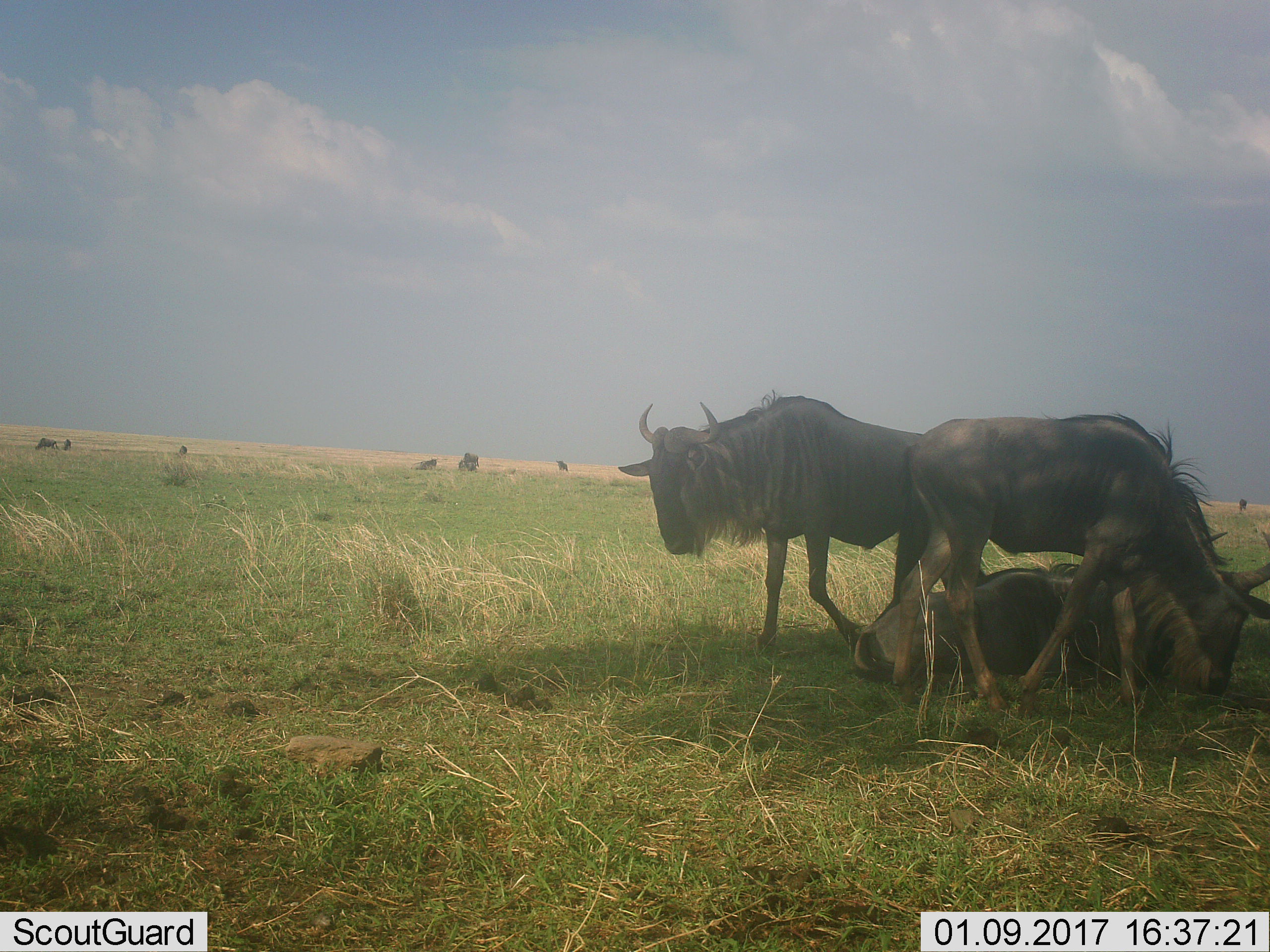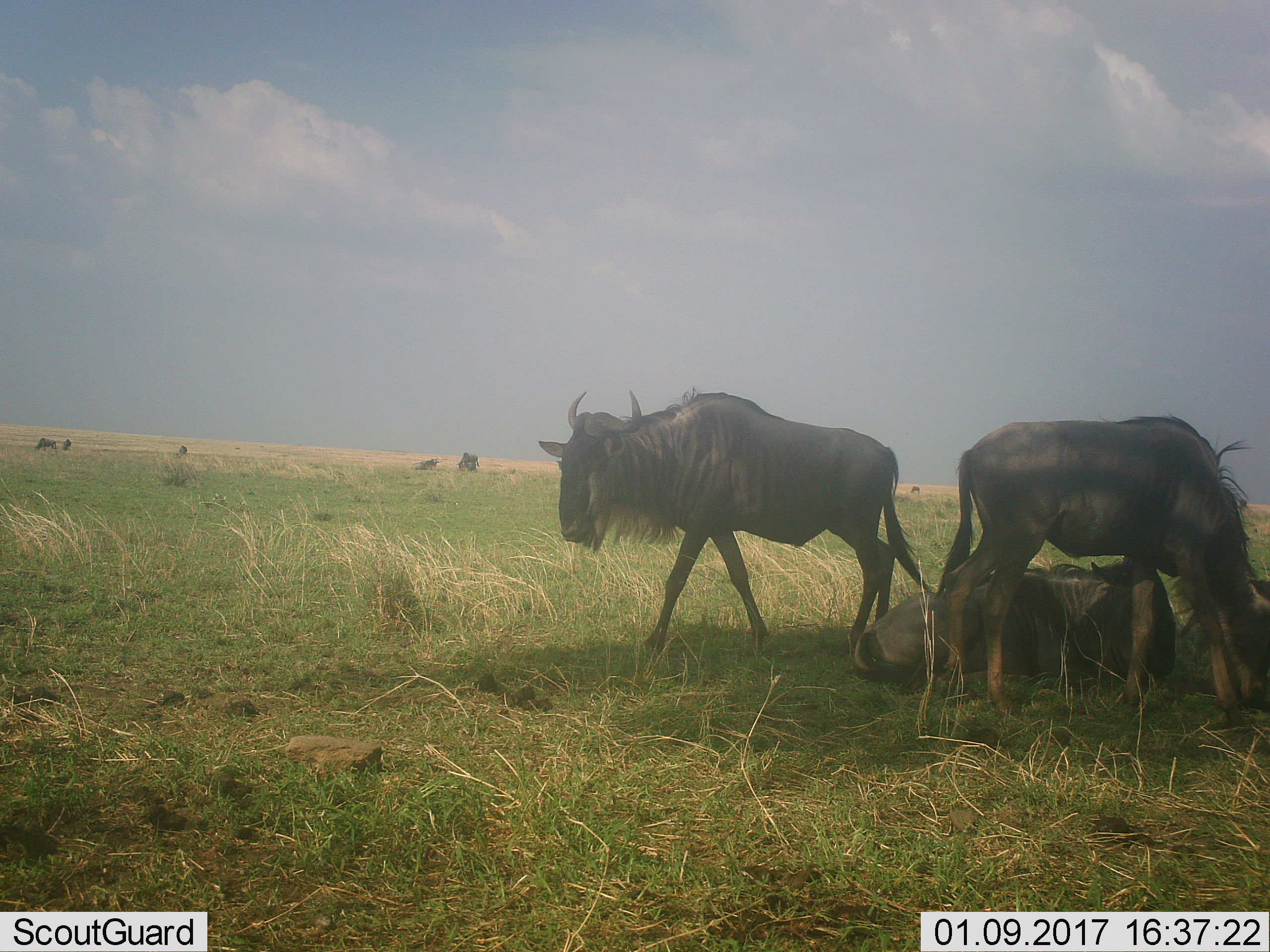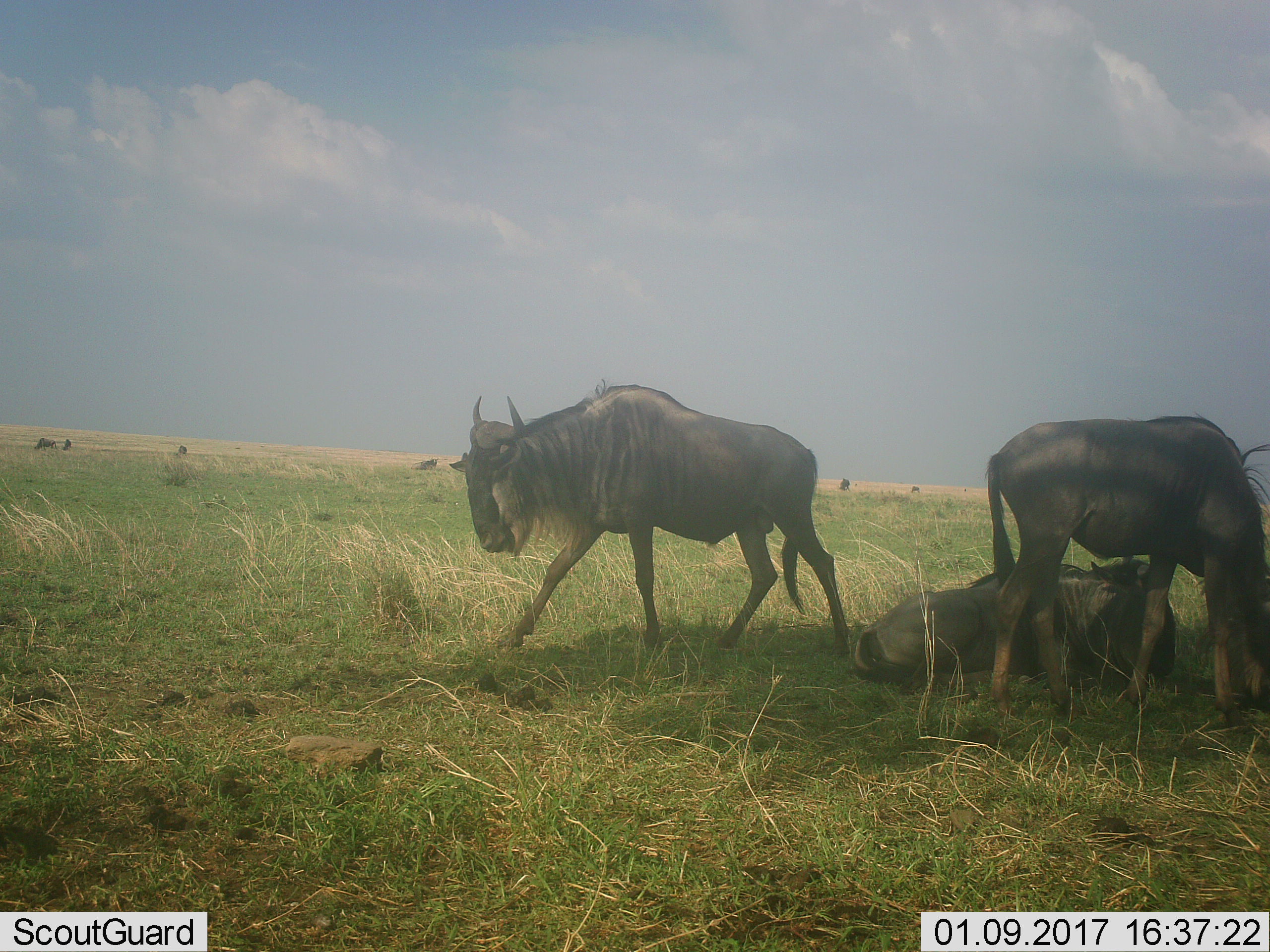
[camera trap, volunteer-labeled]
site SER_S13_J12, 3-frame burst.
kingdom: Animalia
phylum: Chordata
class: Mammalia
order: Artiodactyla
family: Bovidae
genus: Connochaetes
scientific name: Connochaetes taurinus taurinus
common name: blue wildebeest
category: wildebeestblue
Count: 8.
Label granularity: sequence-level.